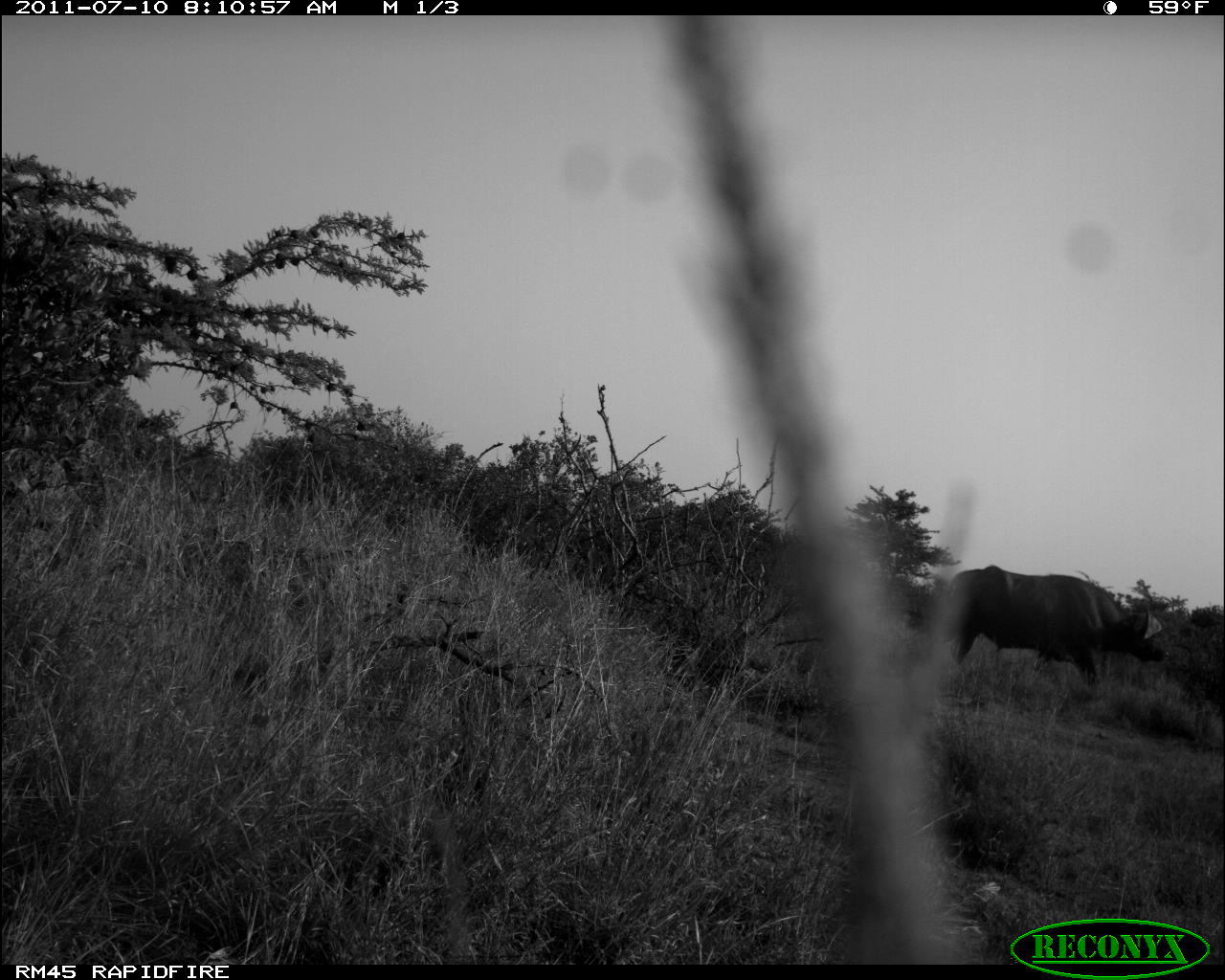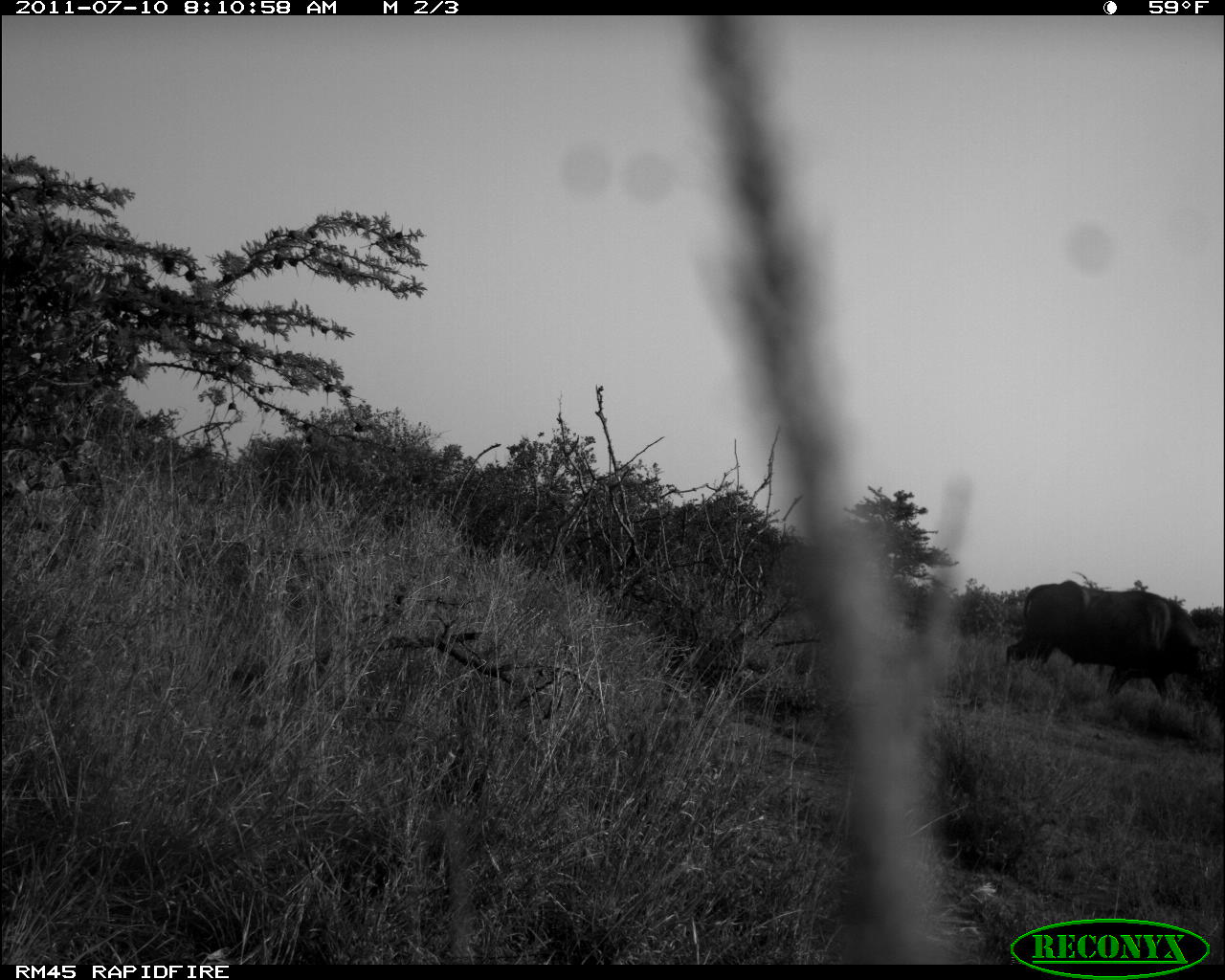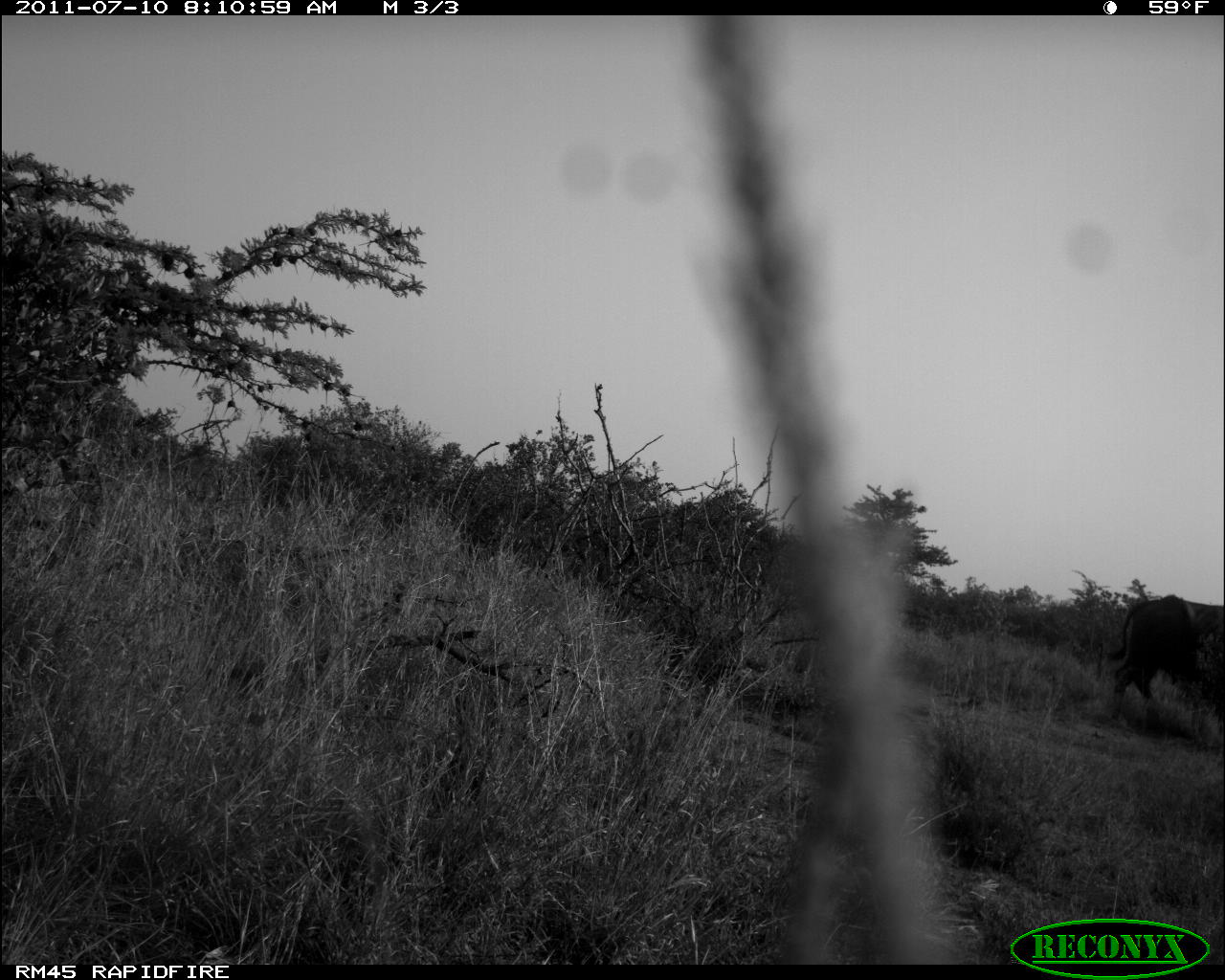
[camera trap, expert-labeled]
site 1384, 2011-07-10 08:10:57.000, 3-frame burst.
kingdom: Animalia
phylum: Chordata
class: Mammalia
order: Artiodactyla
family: Bovidae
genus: Syncerus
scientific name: Syncerus caffer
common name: african buffalo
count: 1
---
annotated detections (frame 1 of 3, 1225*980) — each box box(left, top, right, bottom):
syncerus caffer: box(941, 563, 1169, 693)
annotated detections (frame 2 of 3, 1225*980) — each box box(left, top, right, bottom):
syncerus caffer: box(1003, 579, 1215, 702)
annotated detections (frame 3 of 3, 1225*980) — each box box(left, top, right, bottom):
syncerus caffer: box(1105, 594, 1223, 729)